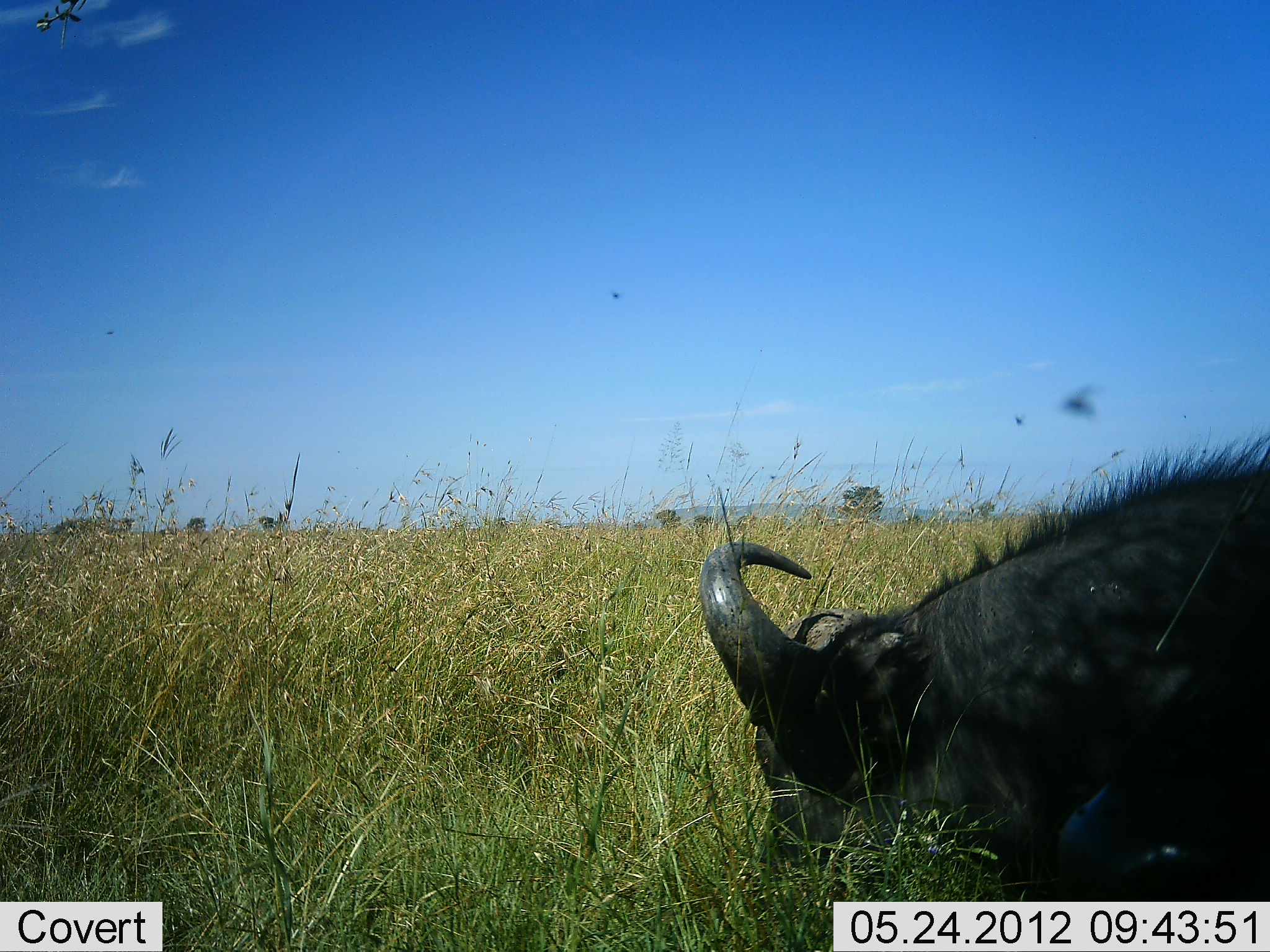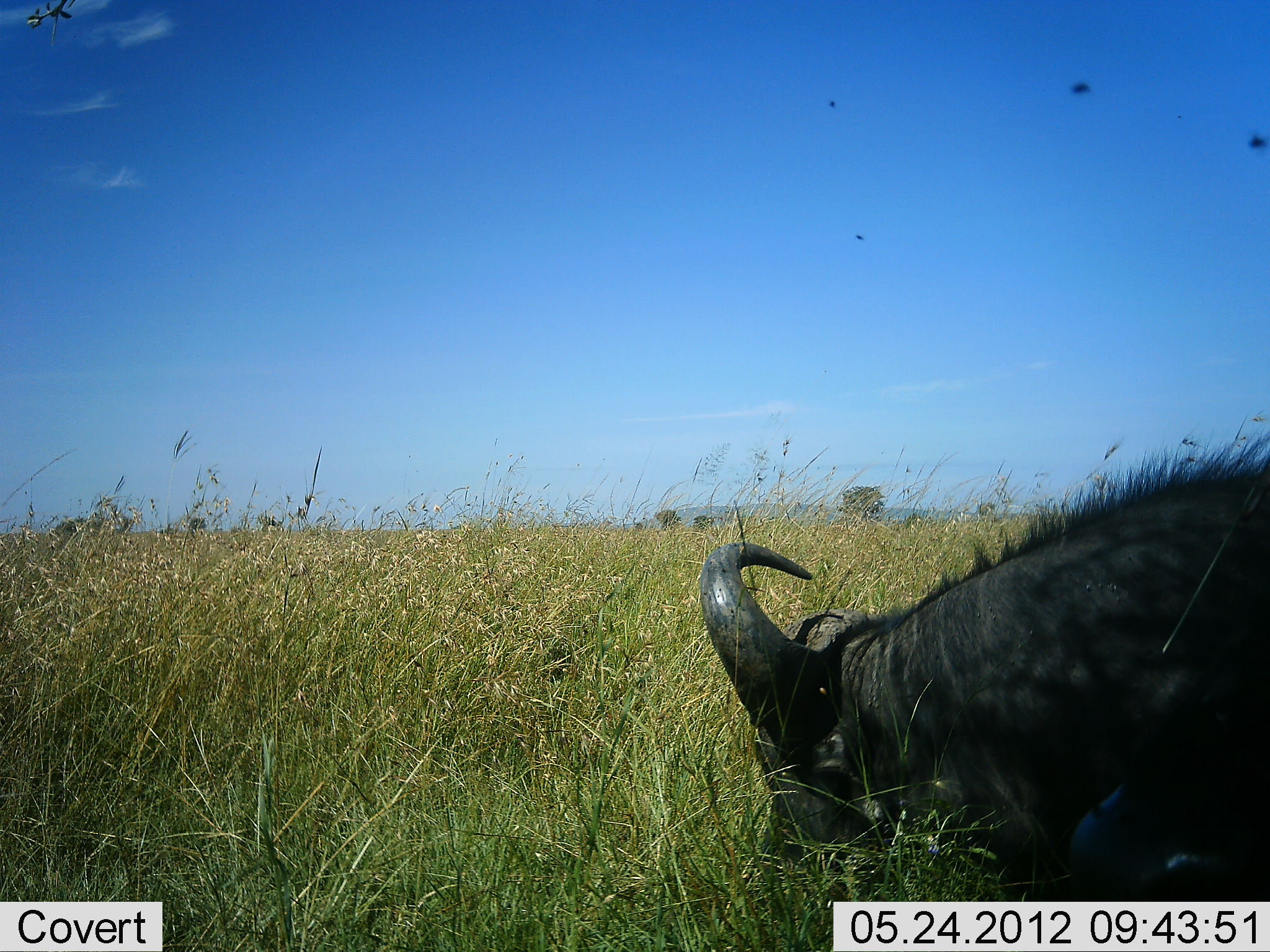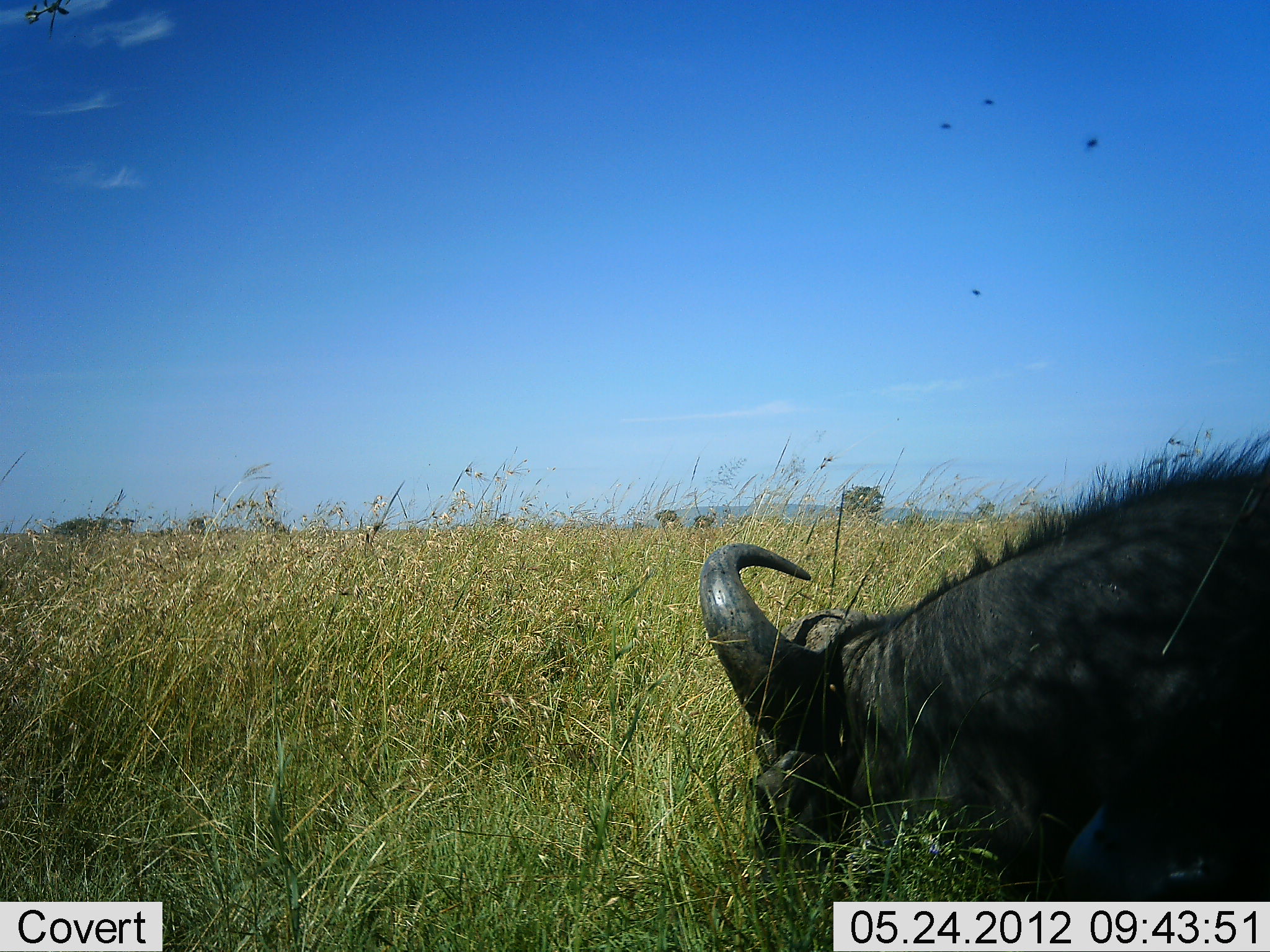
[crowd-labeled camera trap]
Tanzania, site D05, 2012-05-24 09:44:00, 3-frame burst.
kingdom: Animalia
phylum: Chordata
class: Mammalia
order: Artiodactyla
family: Bovidae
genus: Syncerus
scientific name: Syncerus caffer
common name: cape buffalo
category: buffalo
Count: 1.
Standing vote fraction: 0%.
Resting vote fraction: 70%.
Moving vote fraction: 0%.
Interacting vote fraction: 0%.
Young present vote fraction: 0%.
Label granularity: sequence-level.